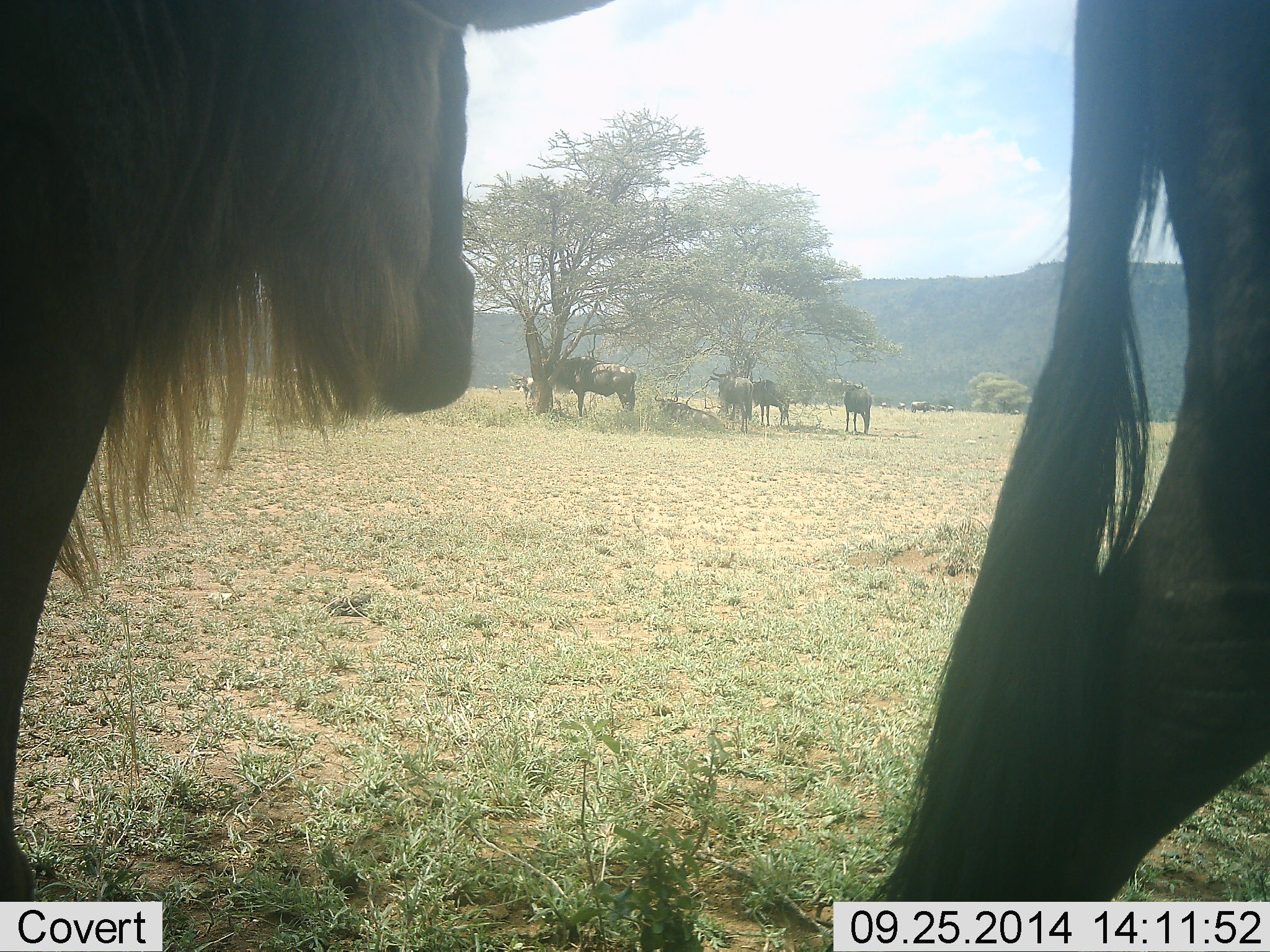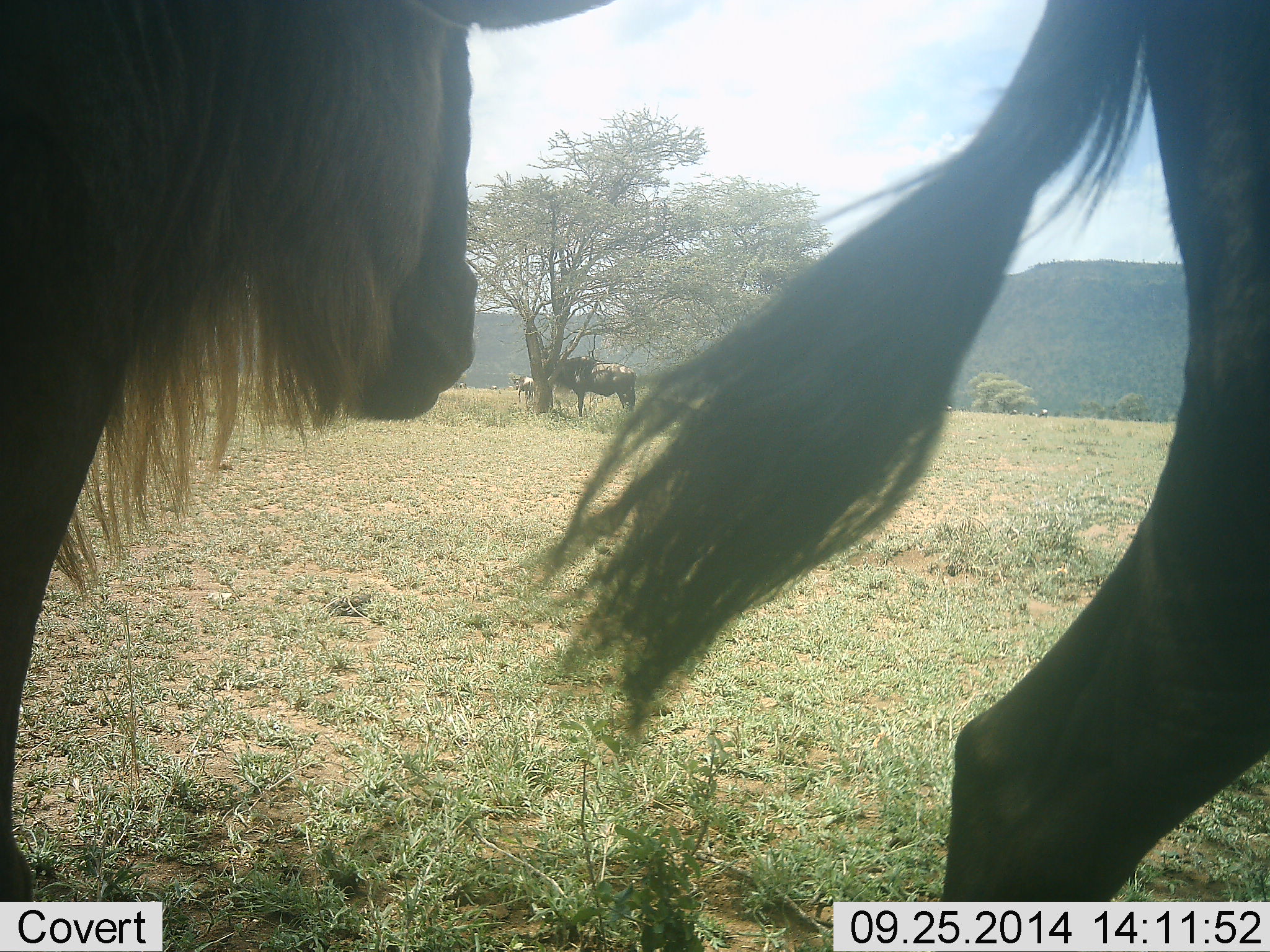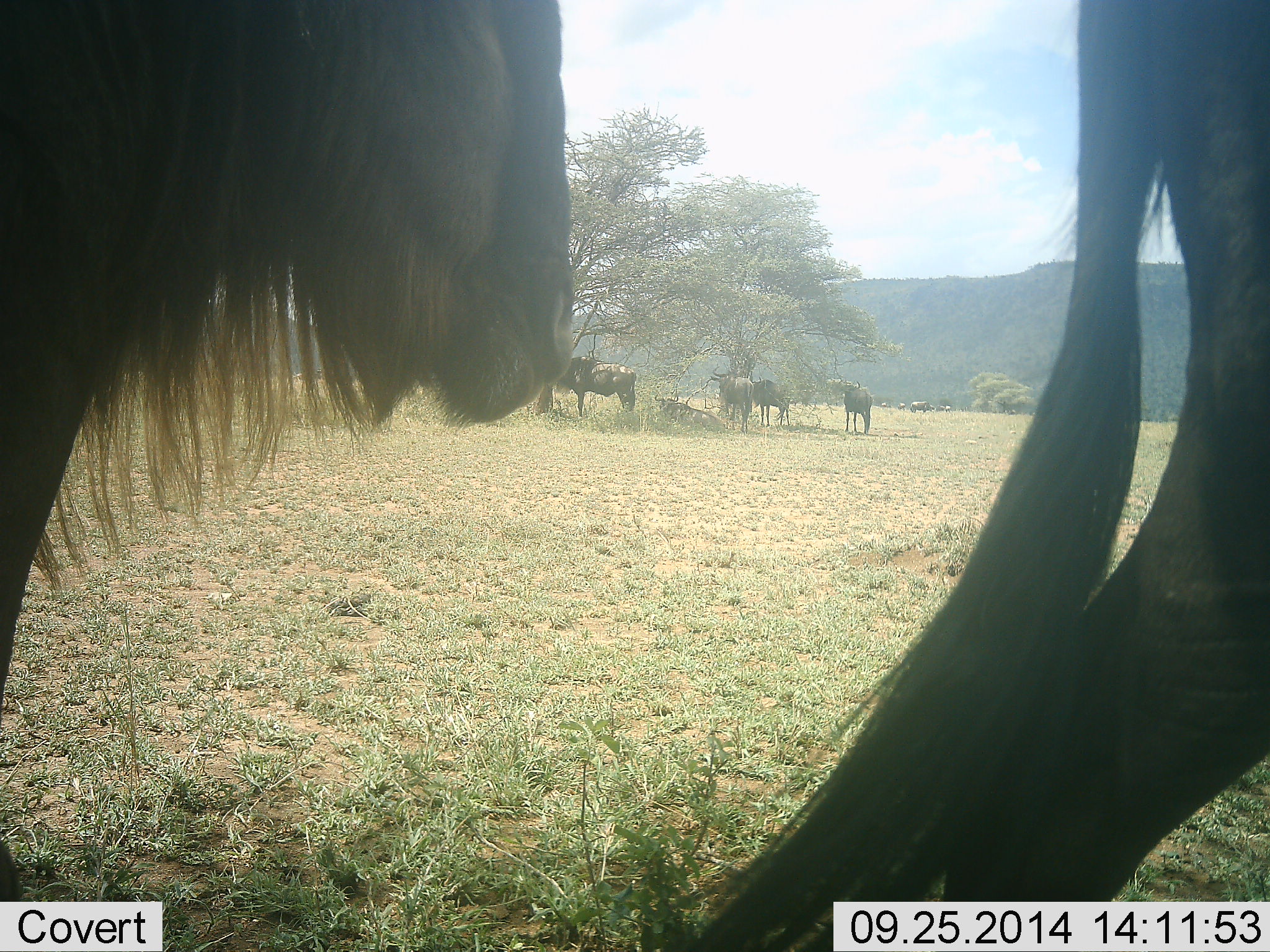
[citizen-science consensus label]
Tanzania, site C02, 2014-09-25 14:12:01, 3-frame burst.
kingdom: Animalia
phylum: Chordata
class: Mammalia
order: Artiodactyla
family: Bovidae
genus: Connochaetes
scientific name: Connochaetes taurinus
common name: blue wildebeest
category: wildebeest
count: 7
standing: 91%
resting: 18%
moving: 18%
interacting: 0%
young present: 0%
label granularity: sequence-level